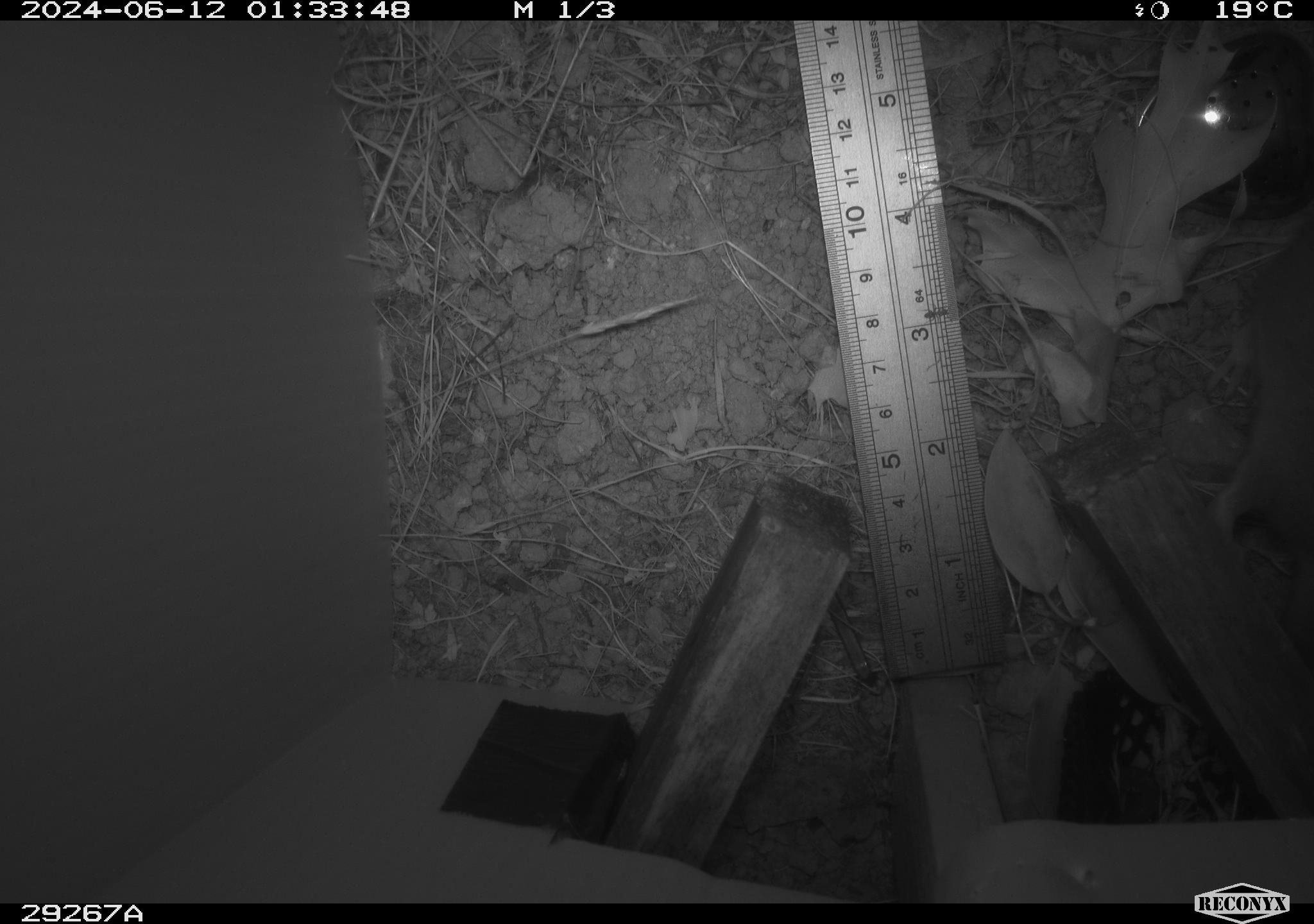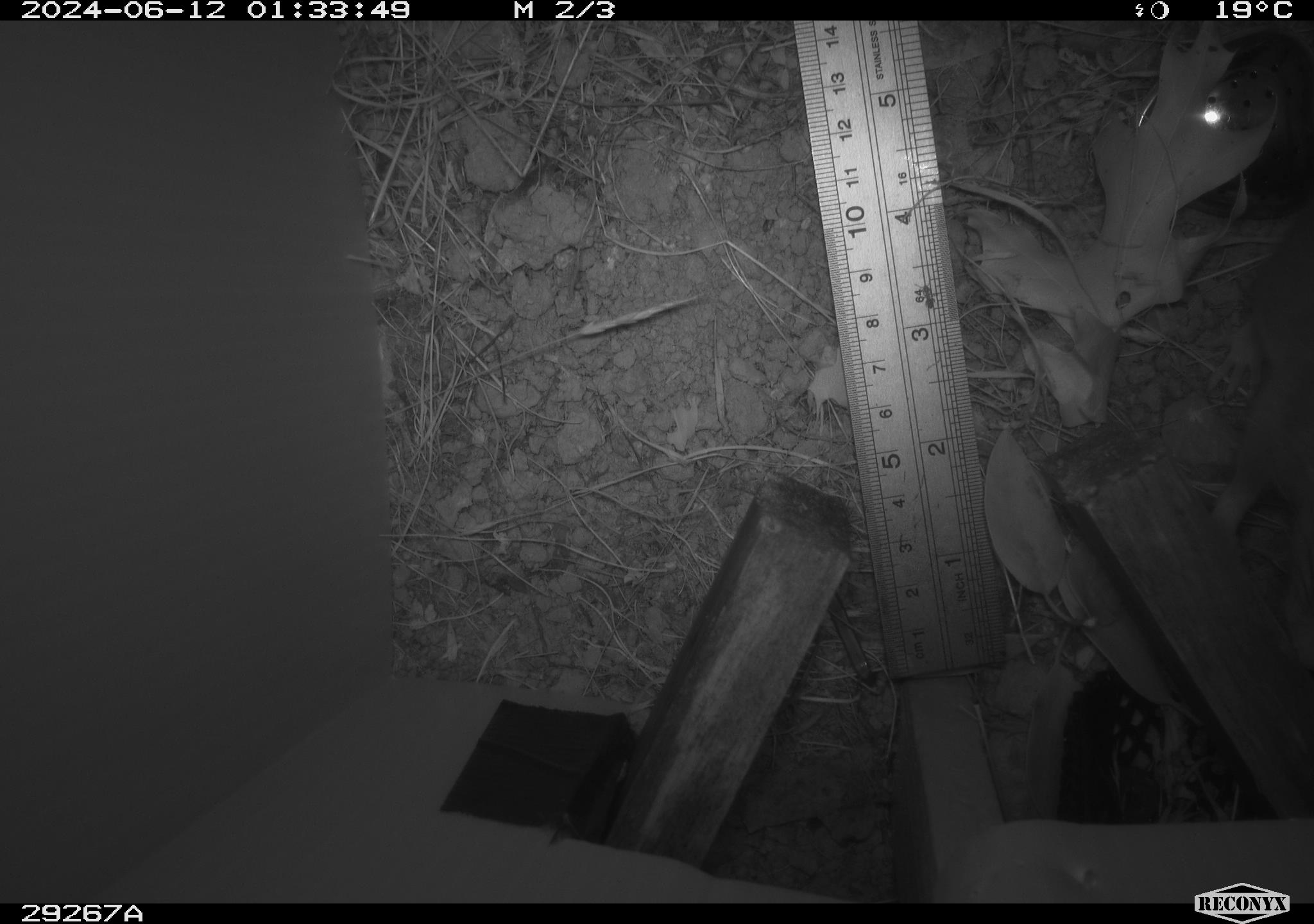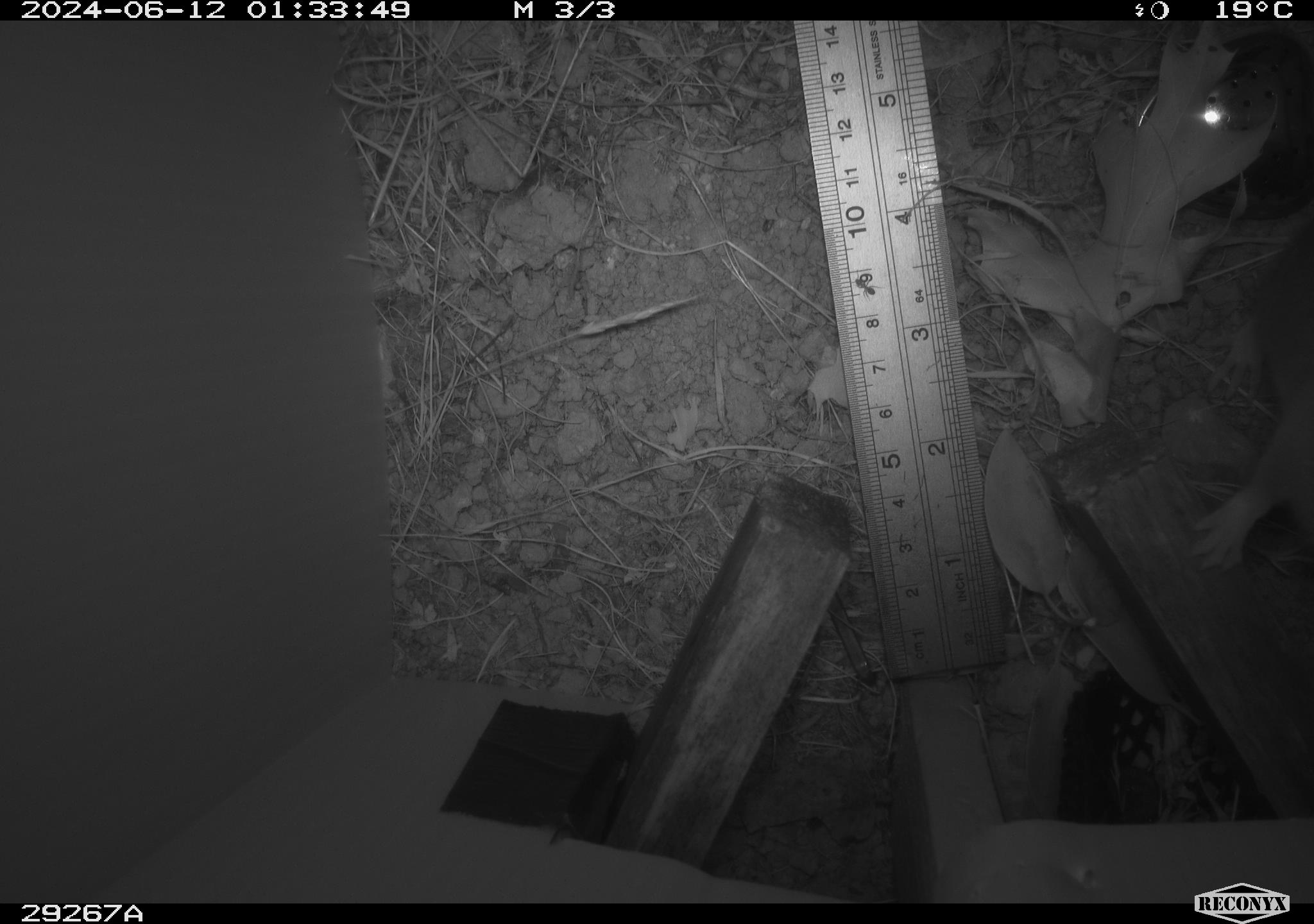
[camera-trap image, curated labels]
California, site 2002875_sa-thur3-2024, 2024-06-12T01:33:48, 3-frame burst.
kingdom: Animalia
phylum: Chordata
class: Mammalia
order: Rodentia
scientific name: Rodentia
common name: rodent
Rodent (Rodentia).